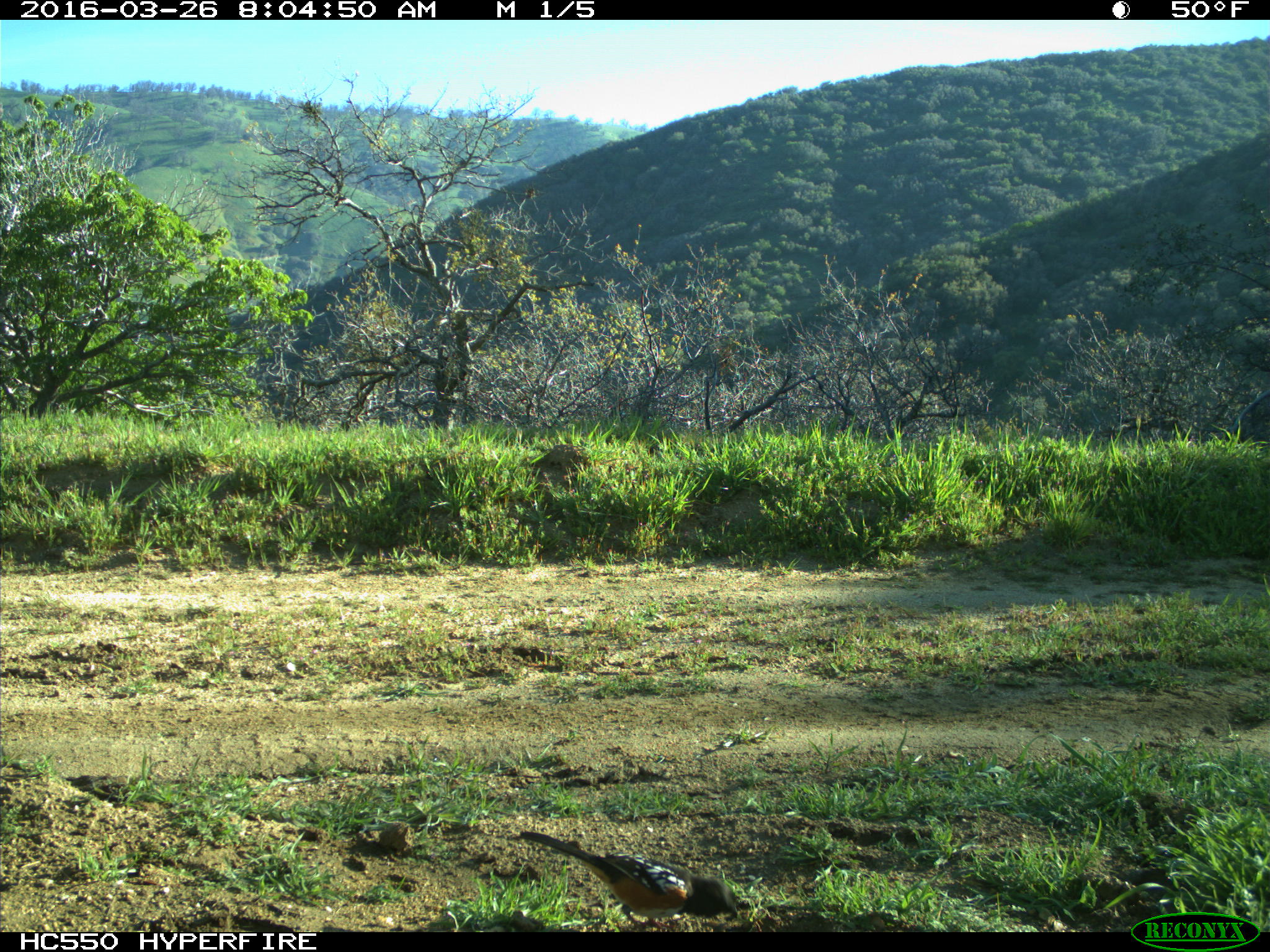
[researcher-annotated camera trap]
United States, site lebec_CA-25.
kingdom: Animalia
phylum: Chordata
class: Aves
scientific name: Aves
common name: birds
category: unidentified bird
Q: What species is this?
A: Unidentified bird (birds) (Aves).